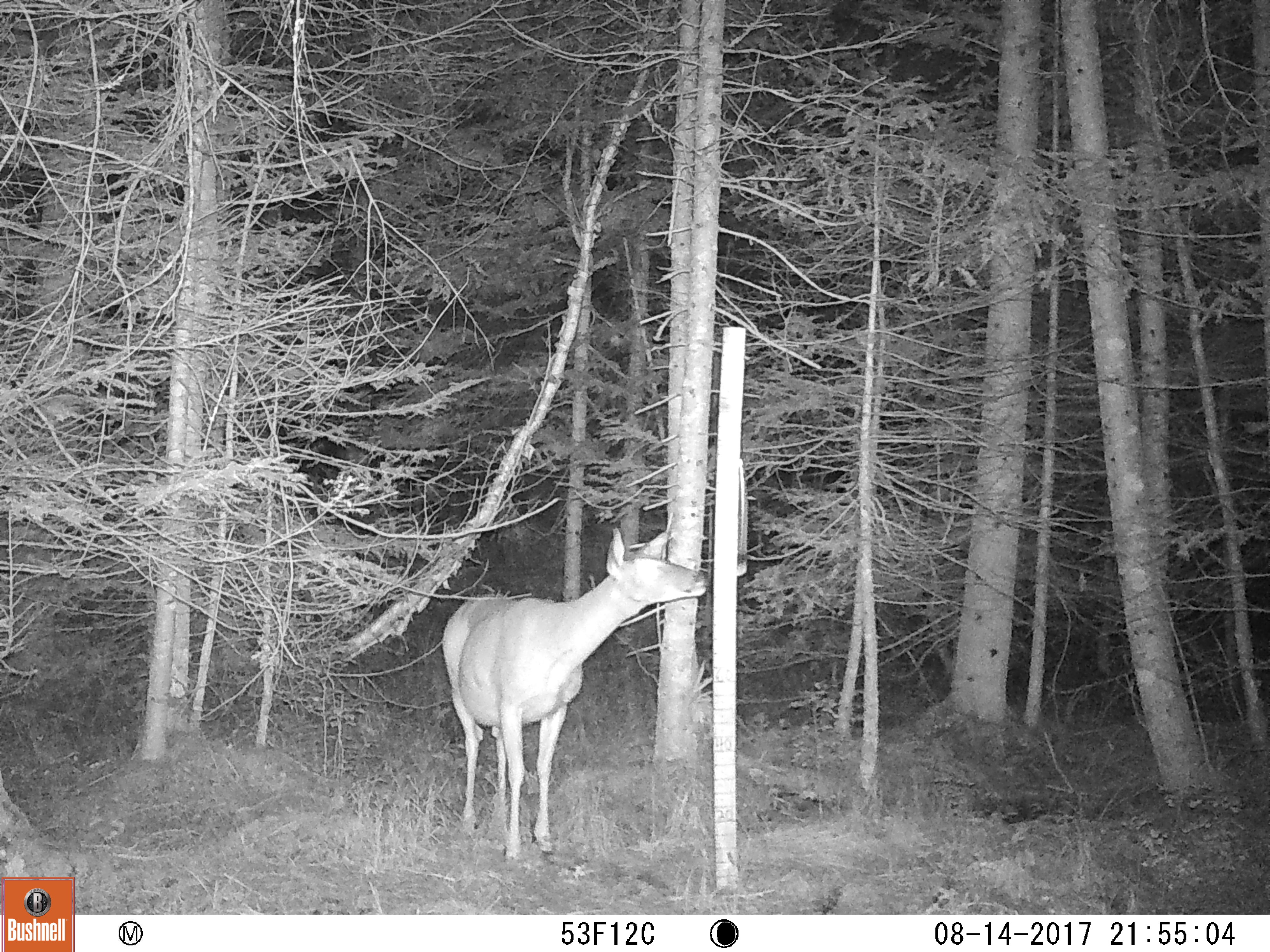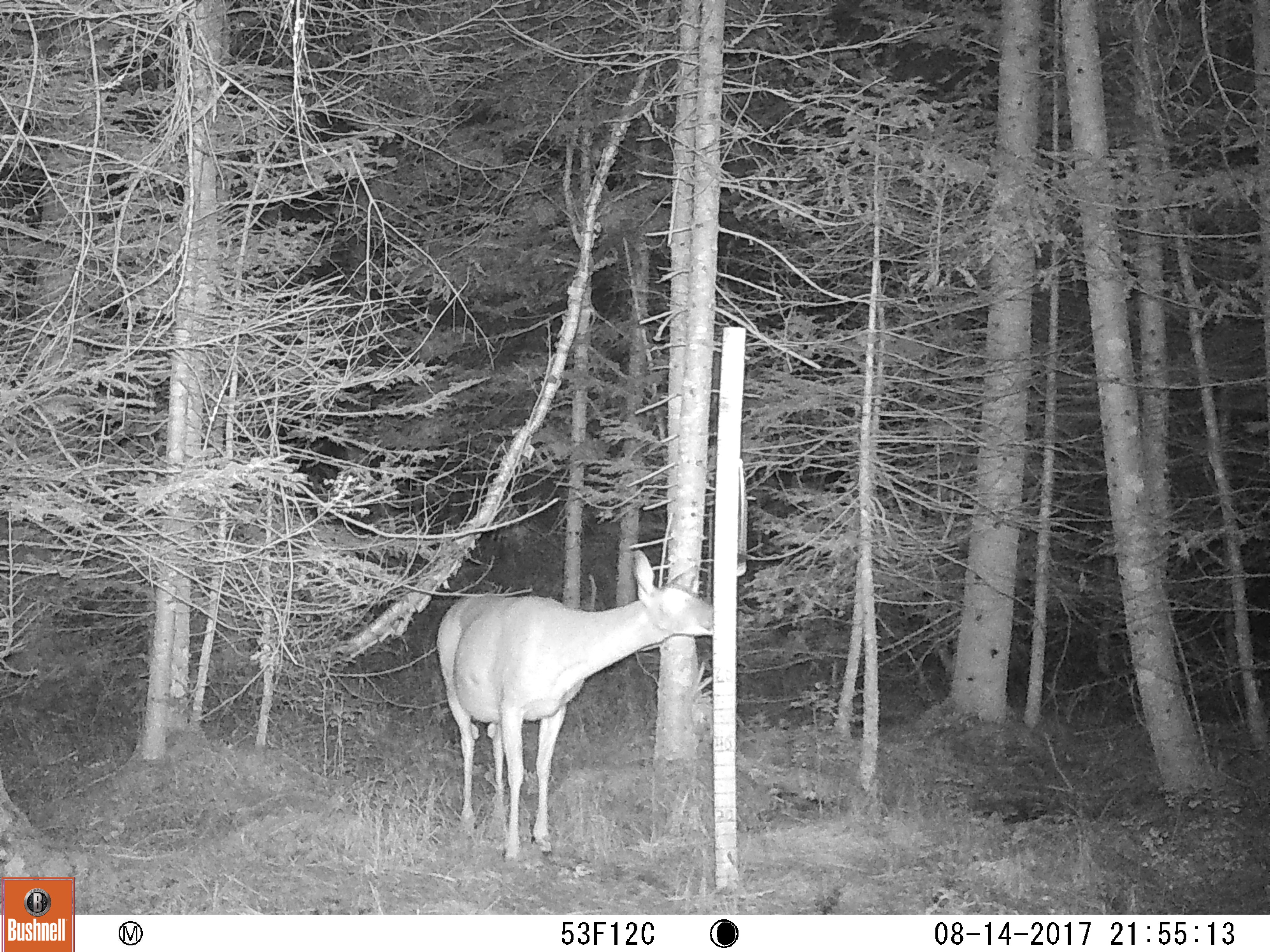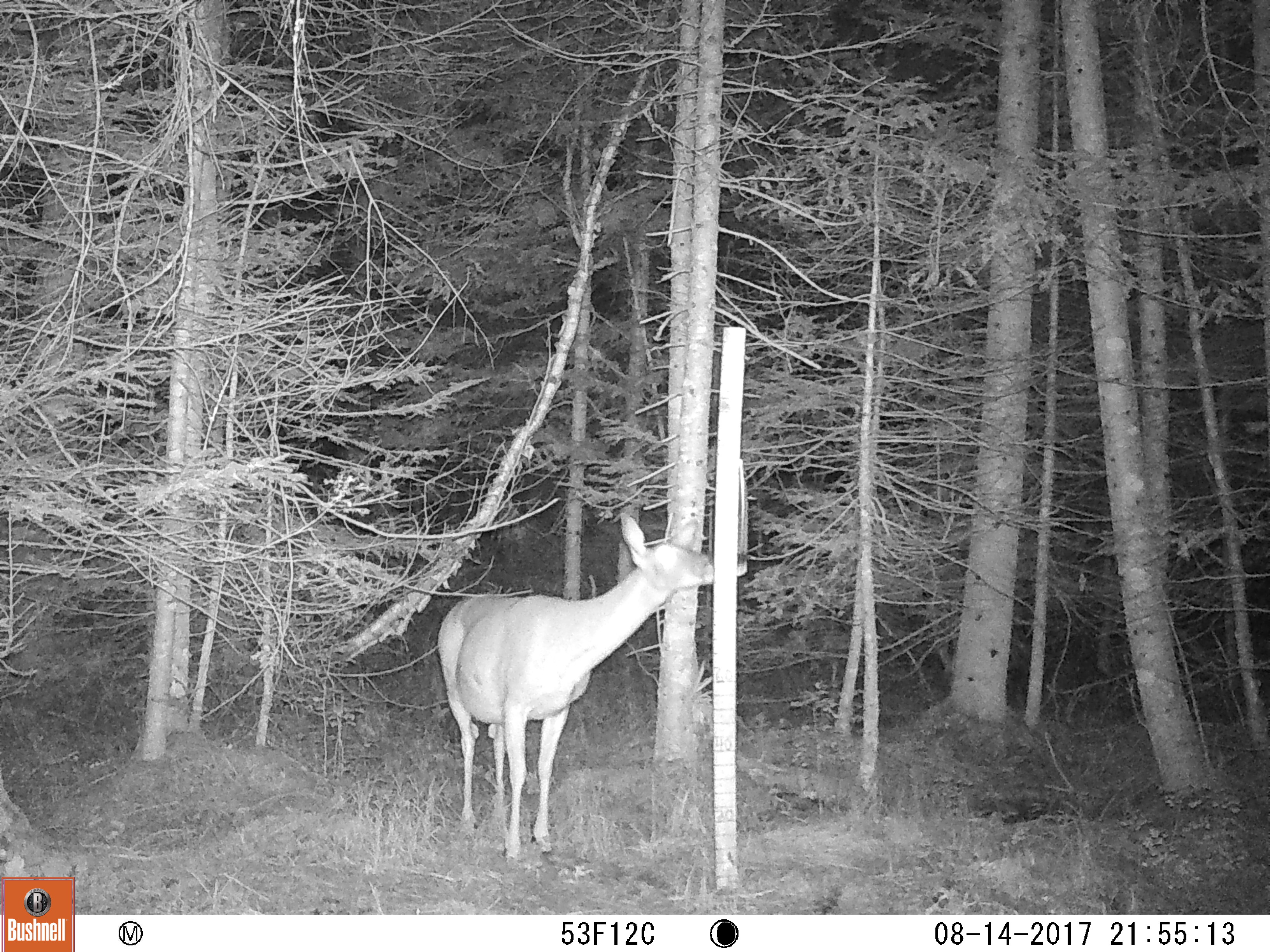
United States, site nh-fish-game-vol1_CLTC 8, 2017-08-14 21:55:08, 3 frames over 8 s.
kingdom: Animalia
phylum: Chordata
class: Mammalia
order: Artiodactyla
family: Cervidae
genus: Odocoileus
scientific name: Odocoileus virginianus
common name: white-tailed deer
White-tailed deer (Odocoileus virginianus).